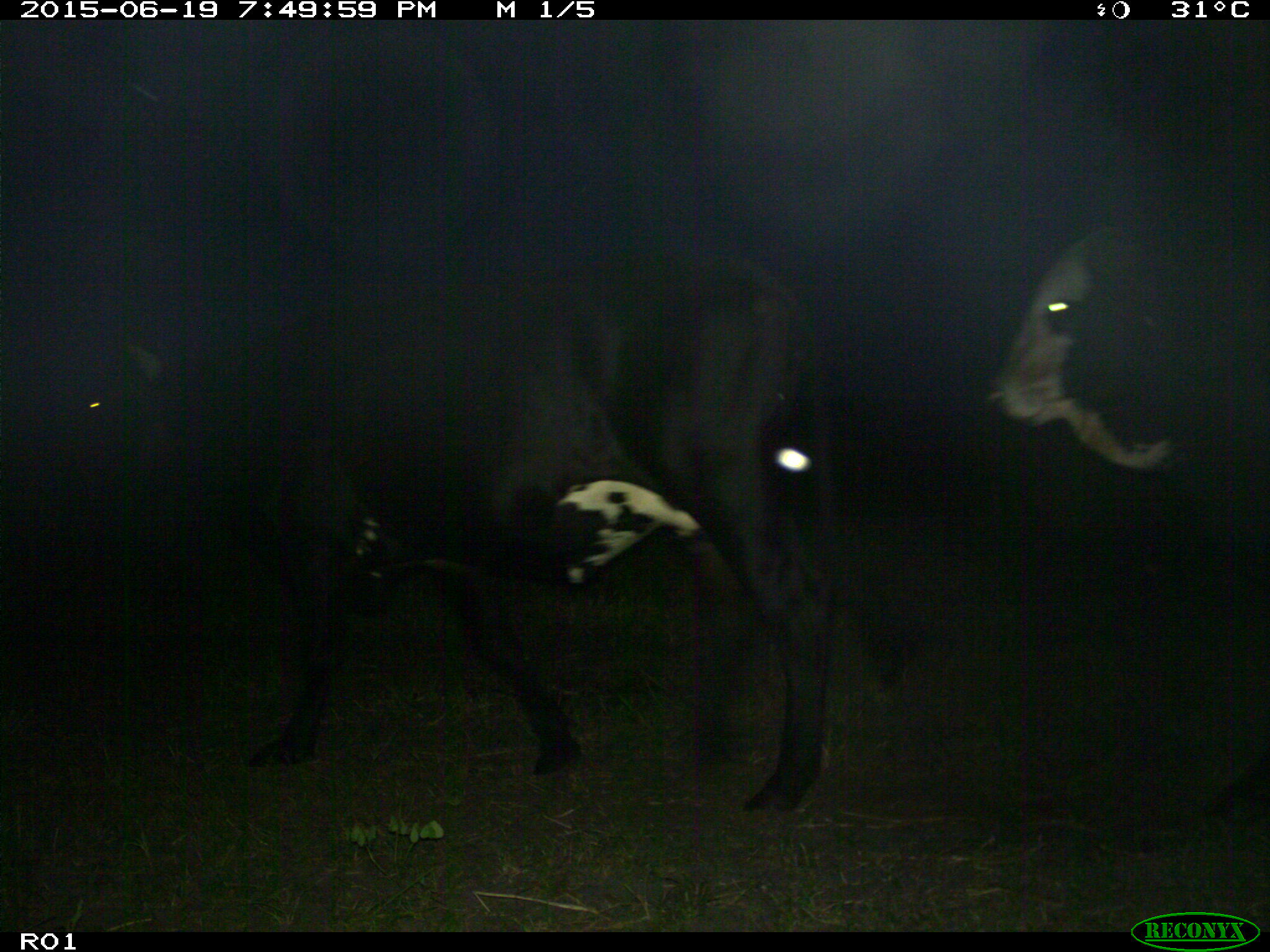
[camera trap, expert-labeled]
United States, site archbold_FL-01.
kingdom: Animalia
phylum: Chordata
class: Mammalia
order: Artiodactyla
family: Bovidae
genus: Bos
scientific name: Bos taurus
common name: domestic cow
Bos taurus (domestic cow).